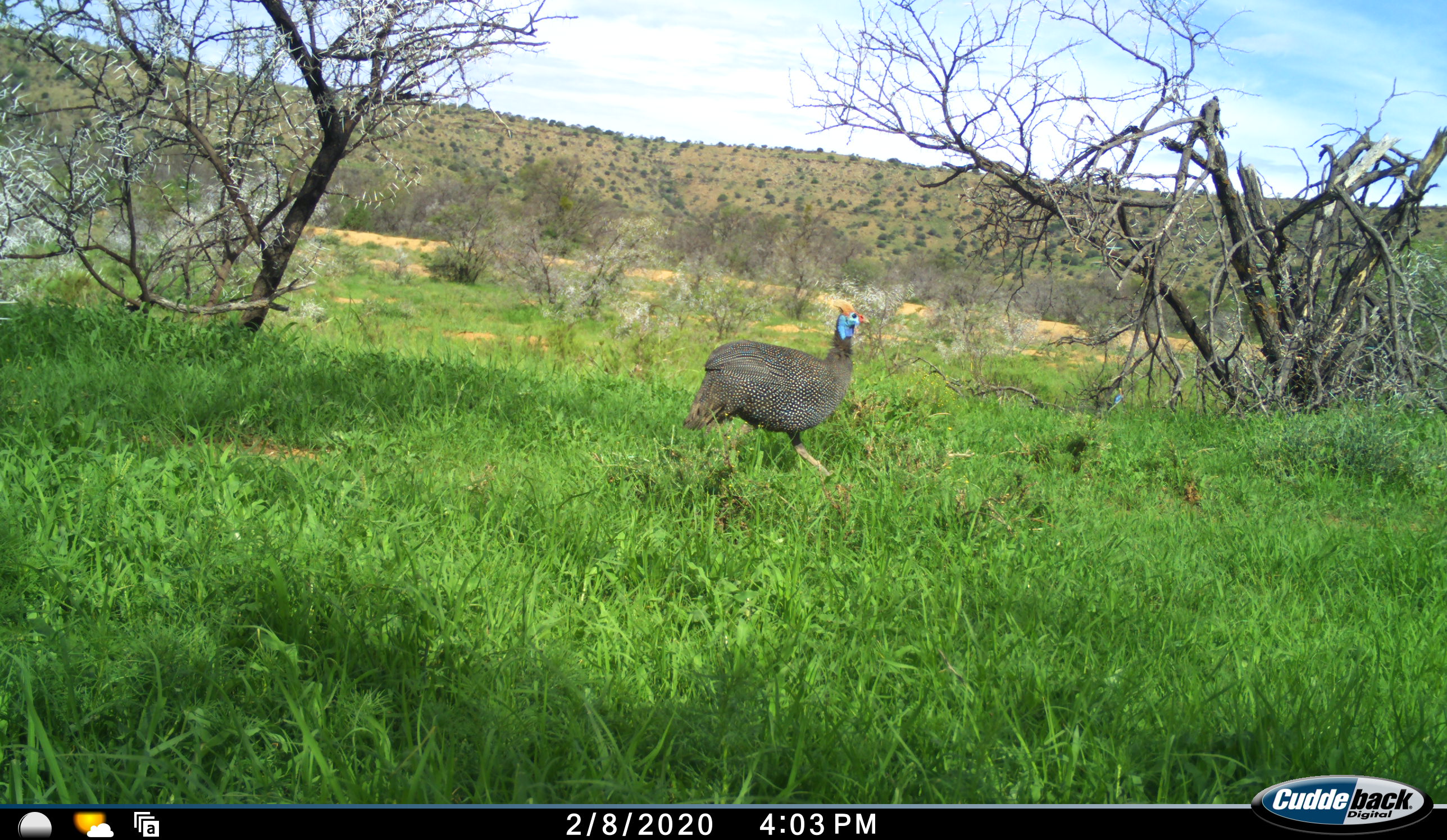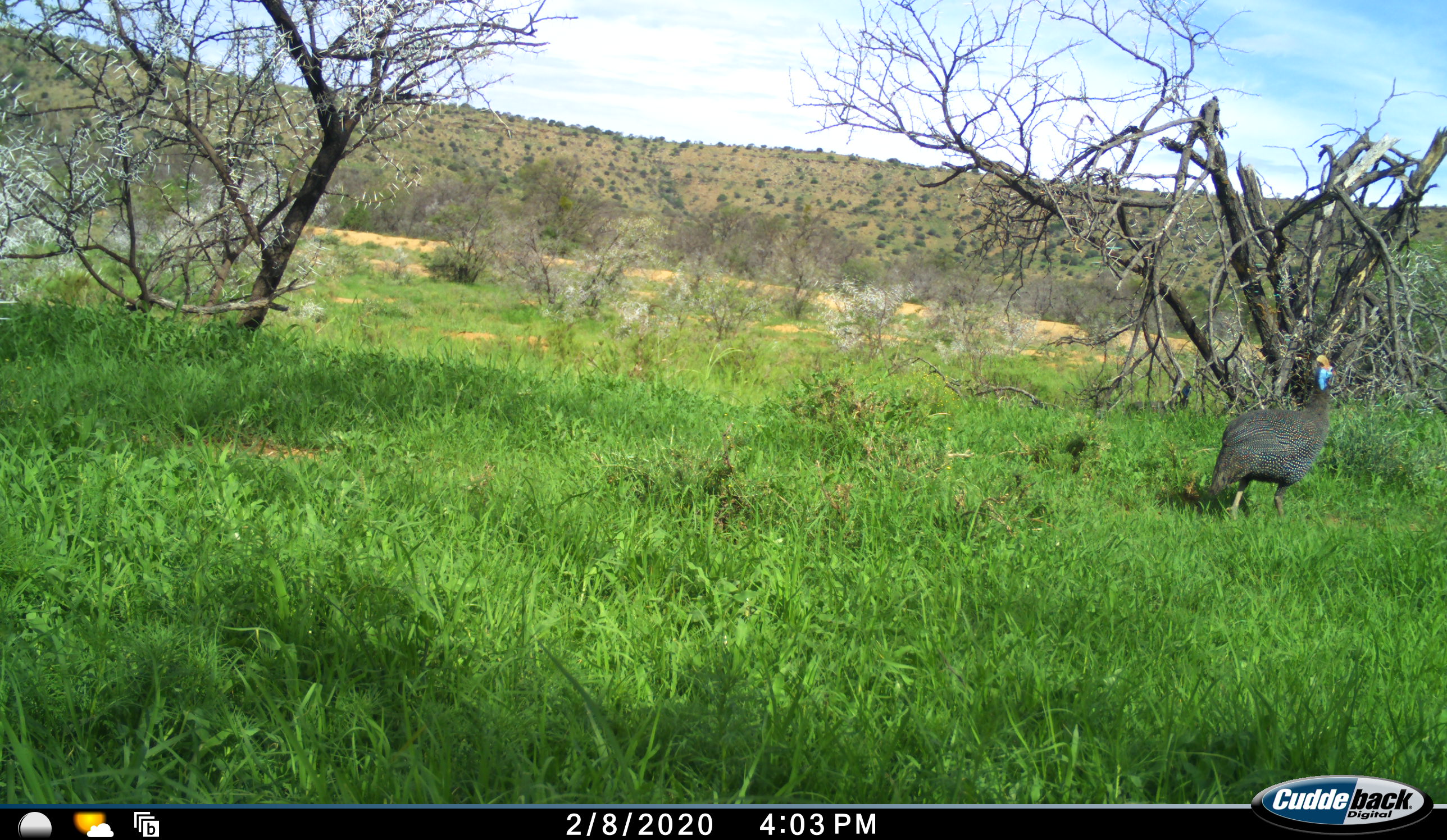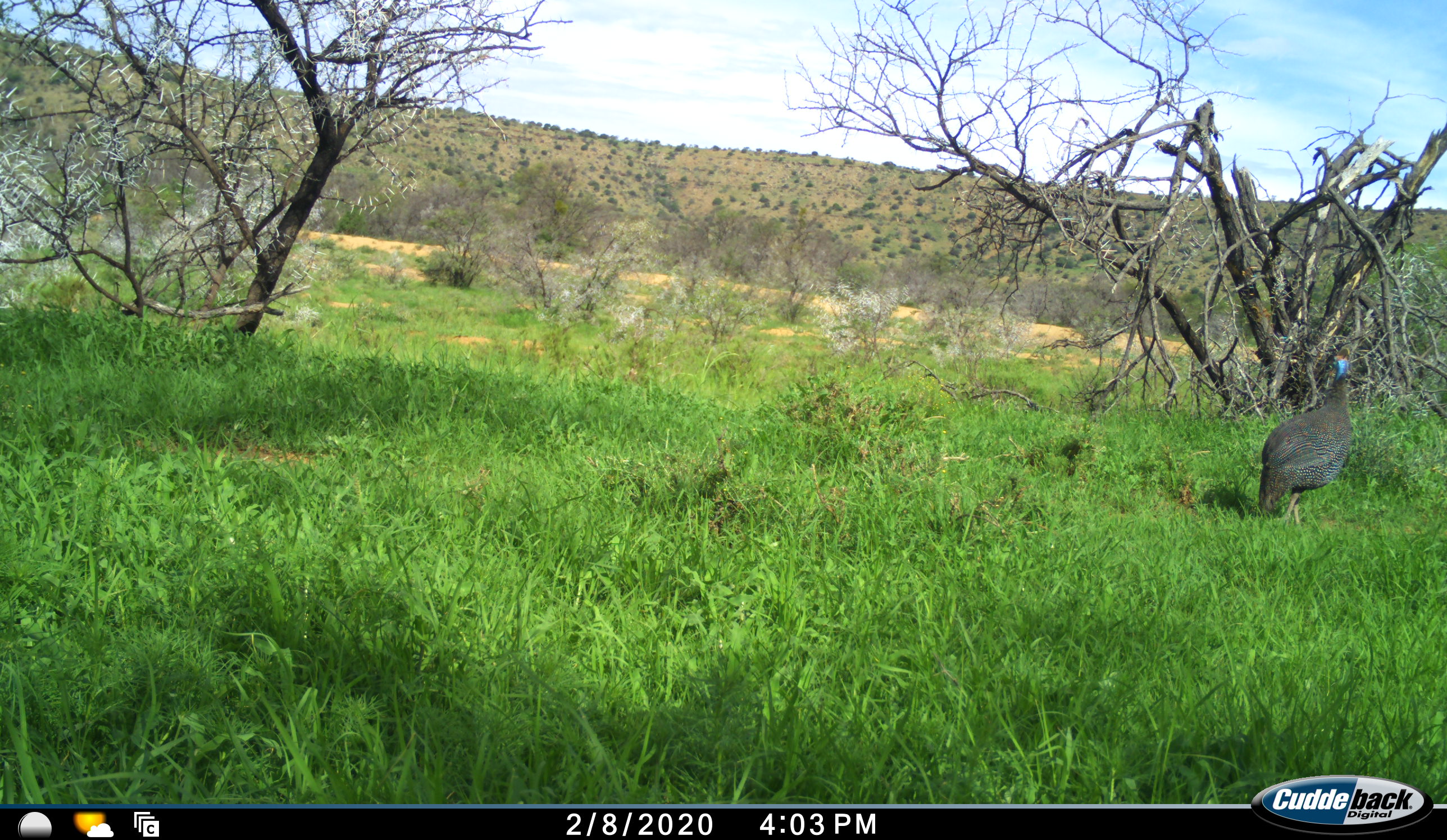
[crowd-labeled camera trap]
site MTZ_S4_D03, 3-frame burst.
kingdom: Animalia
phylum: Chordata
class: Aves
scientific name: Aves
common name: bird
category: birdother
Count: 1.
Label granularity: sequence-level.